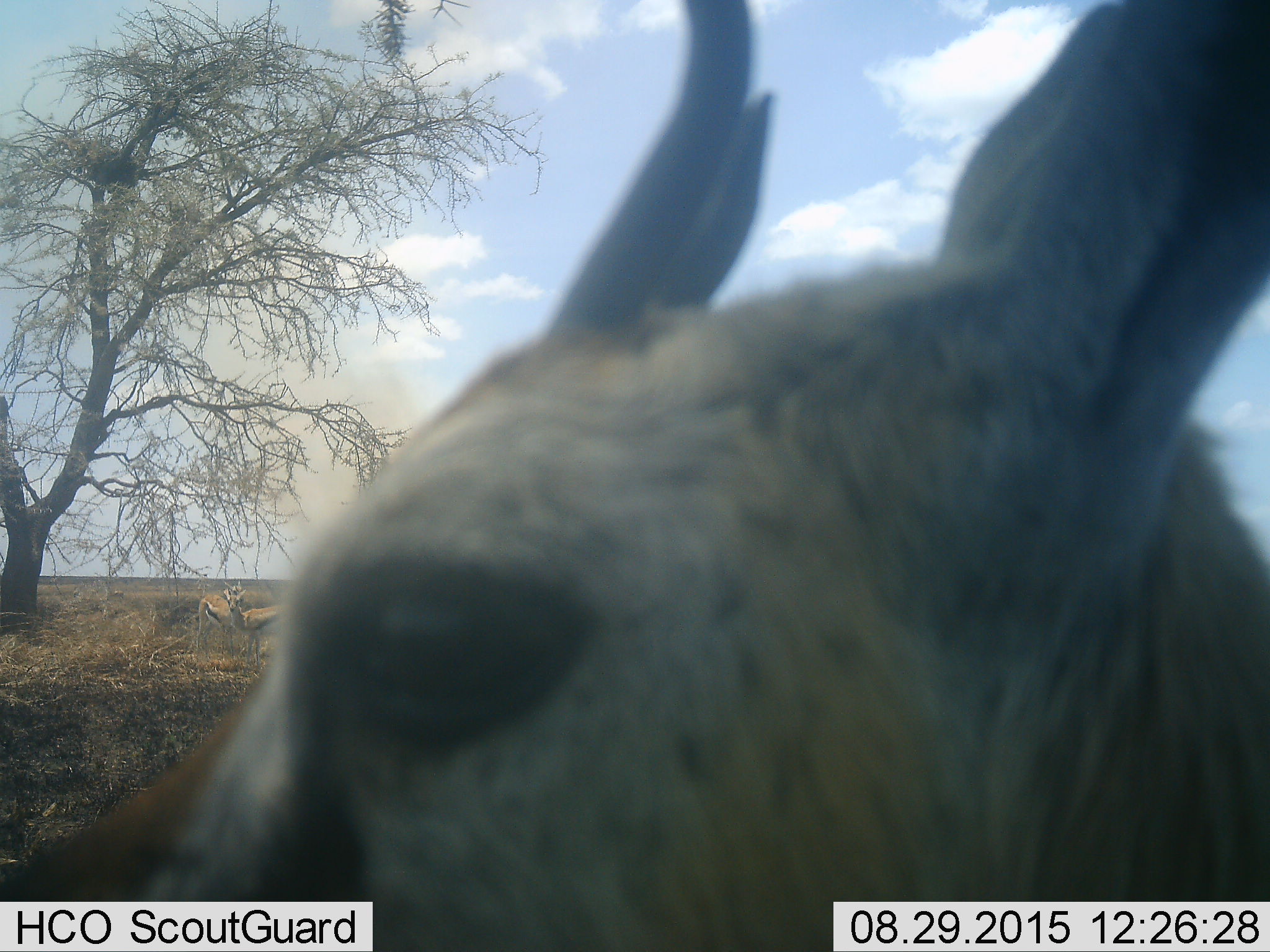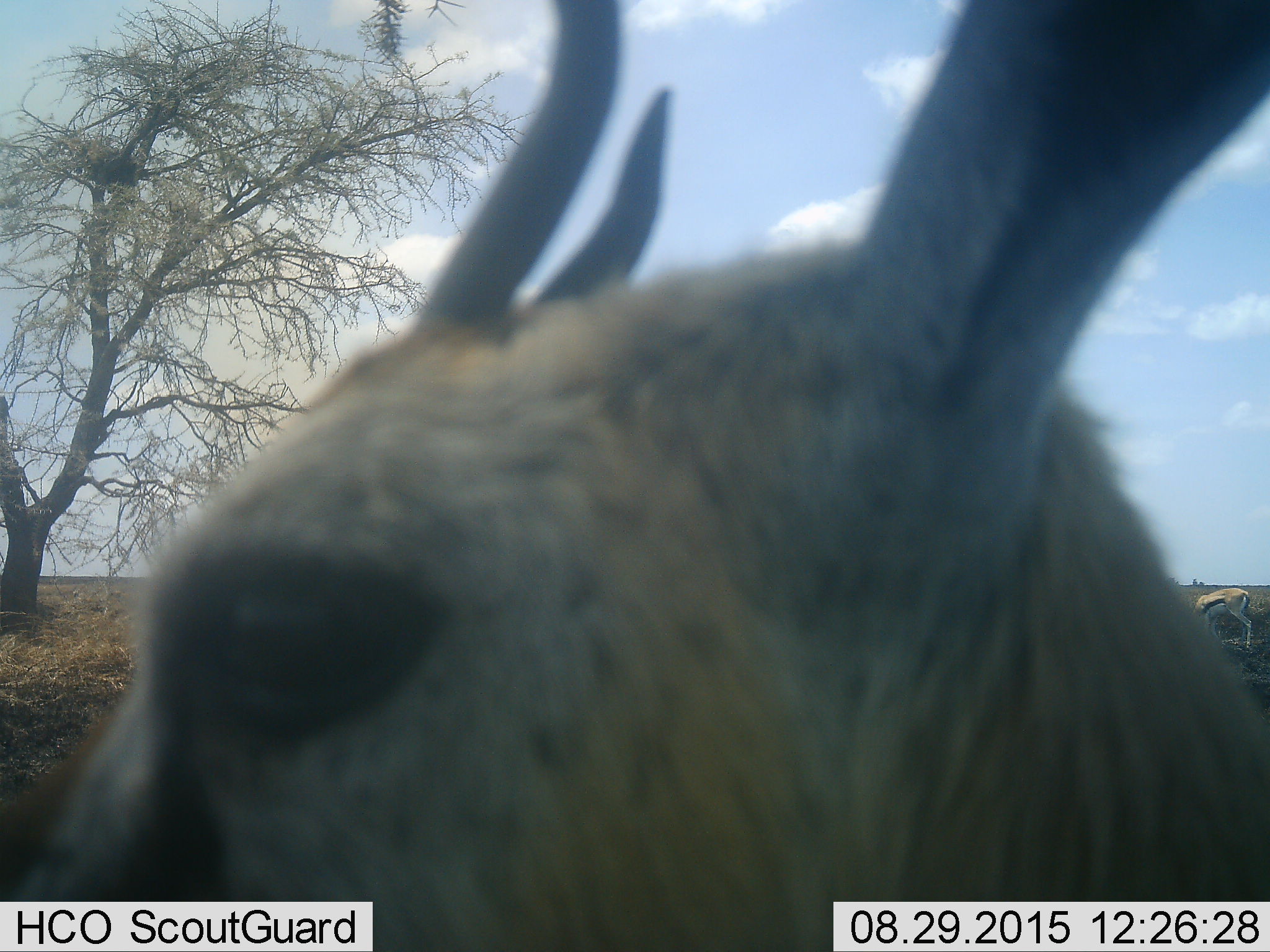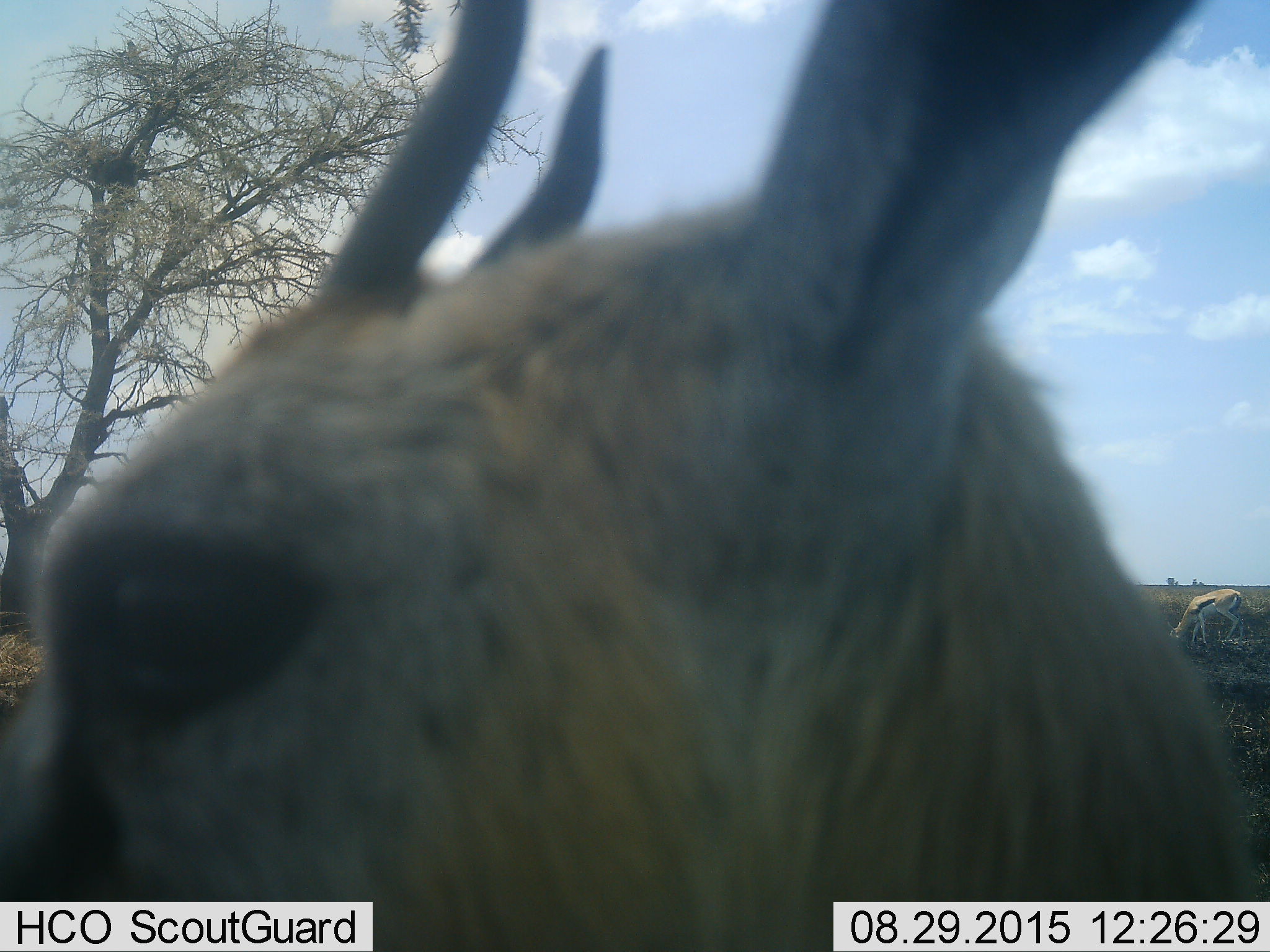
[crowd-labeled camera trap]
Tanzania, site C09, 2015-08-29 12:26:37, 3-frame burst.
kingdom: Animalia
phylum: Chordata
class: Mammalia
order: Artiodactyla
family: Bovidae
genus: Eudorcas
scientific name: Eudorcas thomsonii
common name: thomson's gazelle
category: gazellethomsons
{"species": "gazellethomsons (thomson's gazelle) (Eudorcas thomsonii)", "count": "4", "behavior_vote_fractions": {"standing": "76%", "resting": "12%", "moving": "29%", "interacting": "24%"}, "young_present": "6%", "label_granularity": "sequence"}